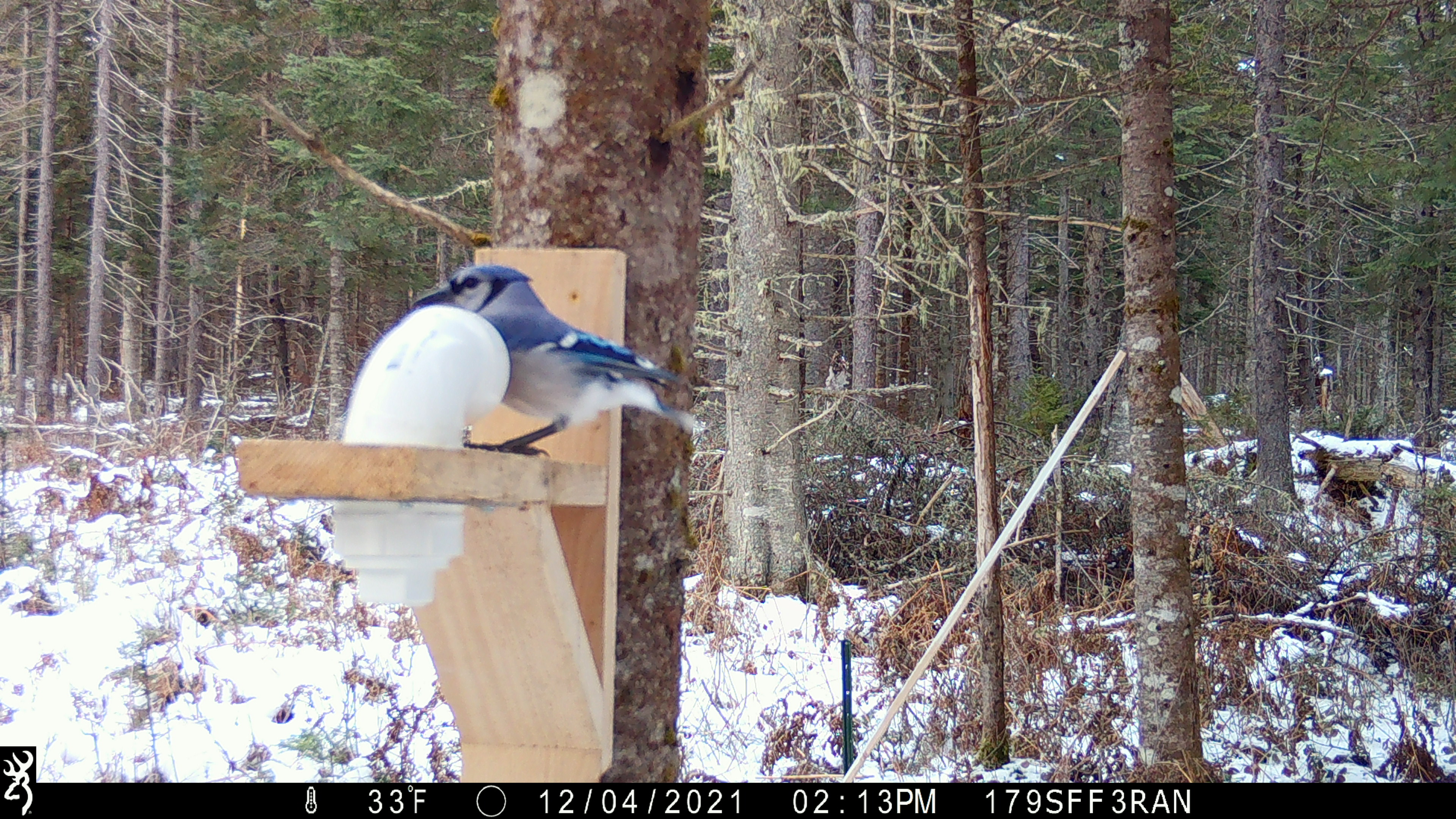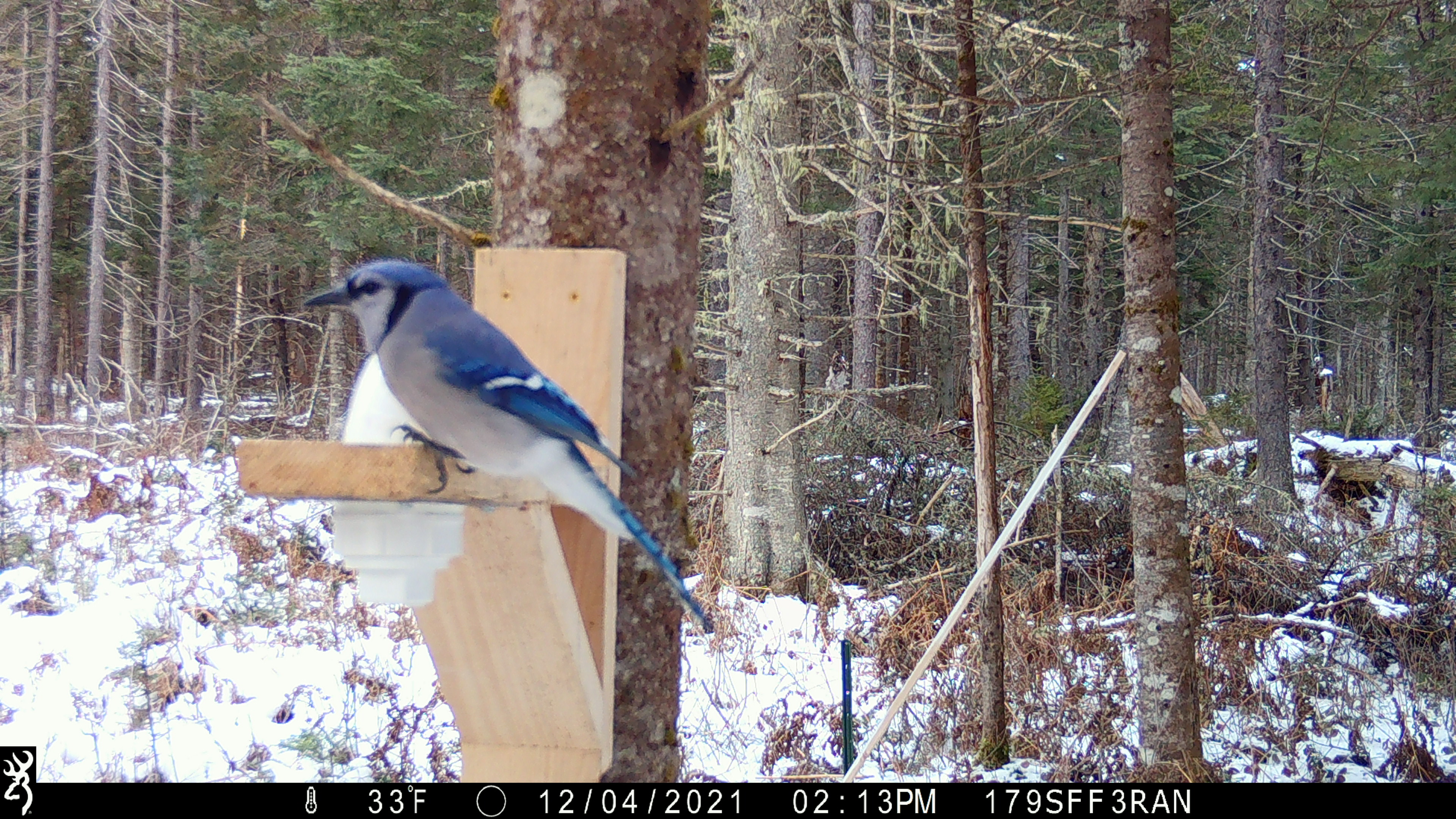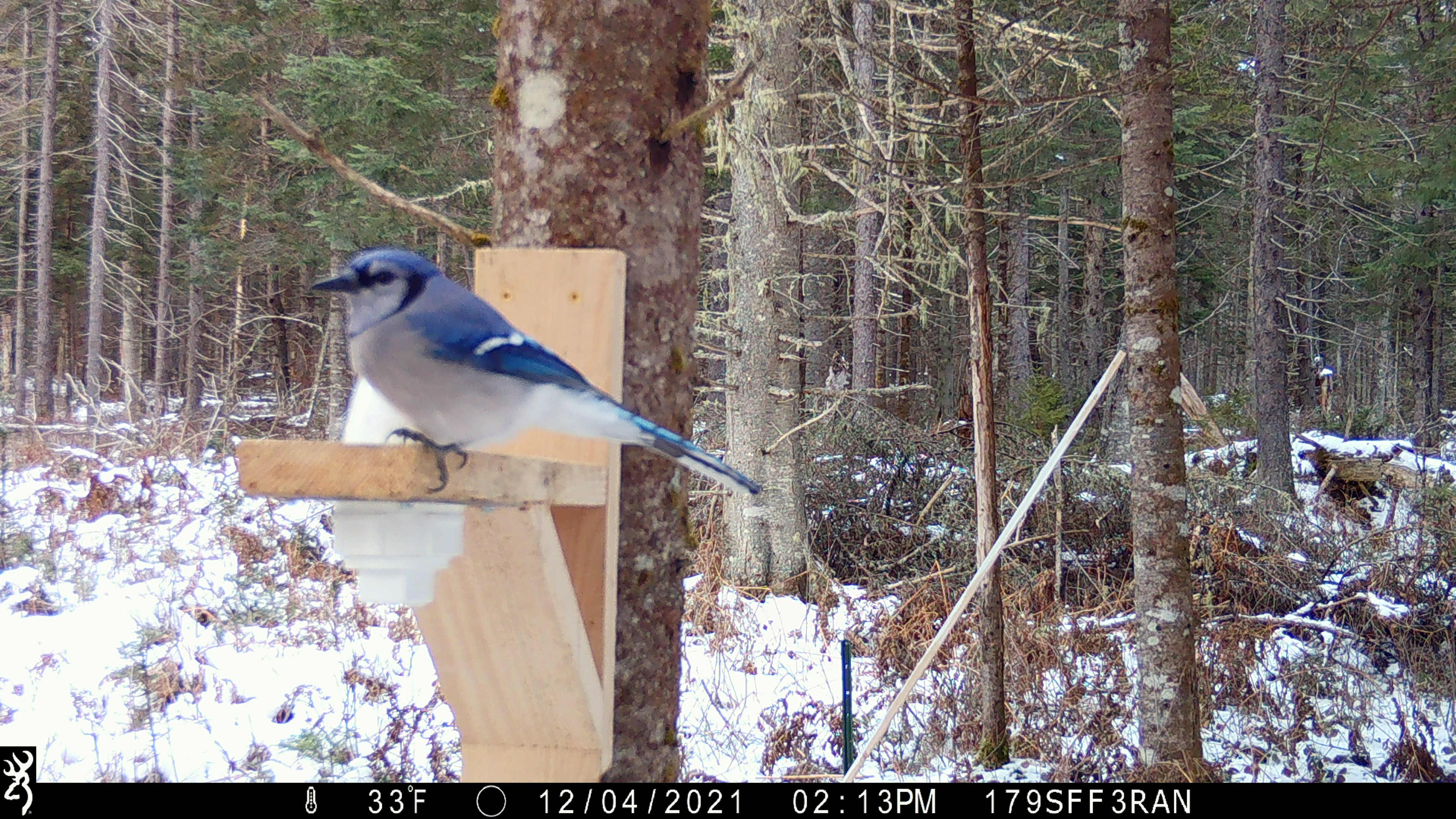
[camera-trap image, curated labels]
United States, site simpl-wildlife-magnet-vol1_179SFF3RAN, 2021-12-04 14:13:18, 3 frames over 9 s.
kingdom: Animalia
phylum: Chordata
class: Aves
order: Passeriformes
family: Corvidae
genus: Cyanocitta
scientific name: Cyanocitta cristata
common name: blue jay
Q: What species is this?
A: Blue jay (Cyanocitta cristata).